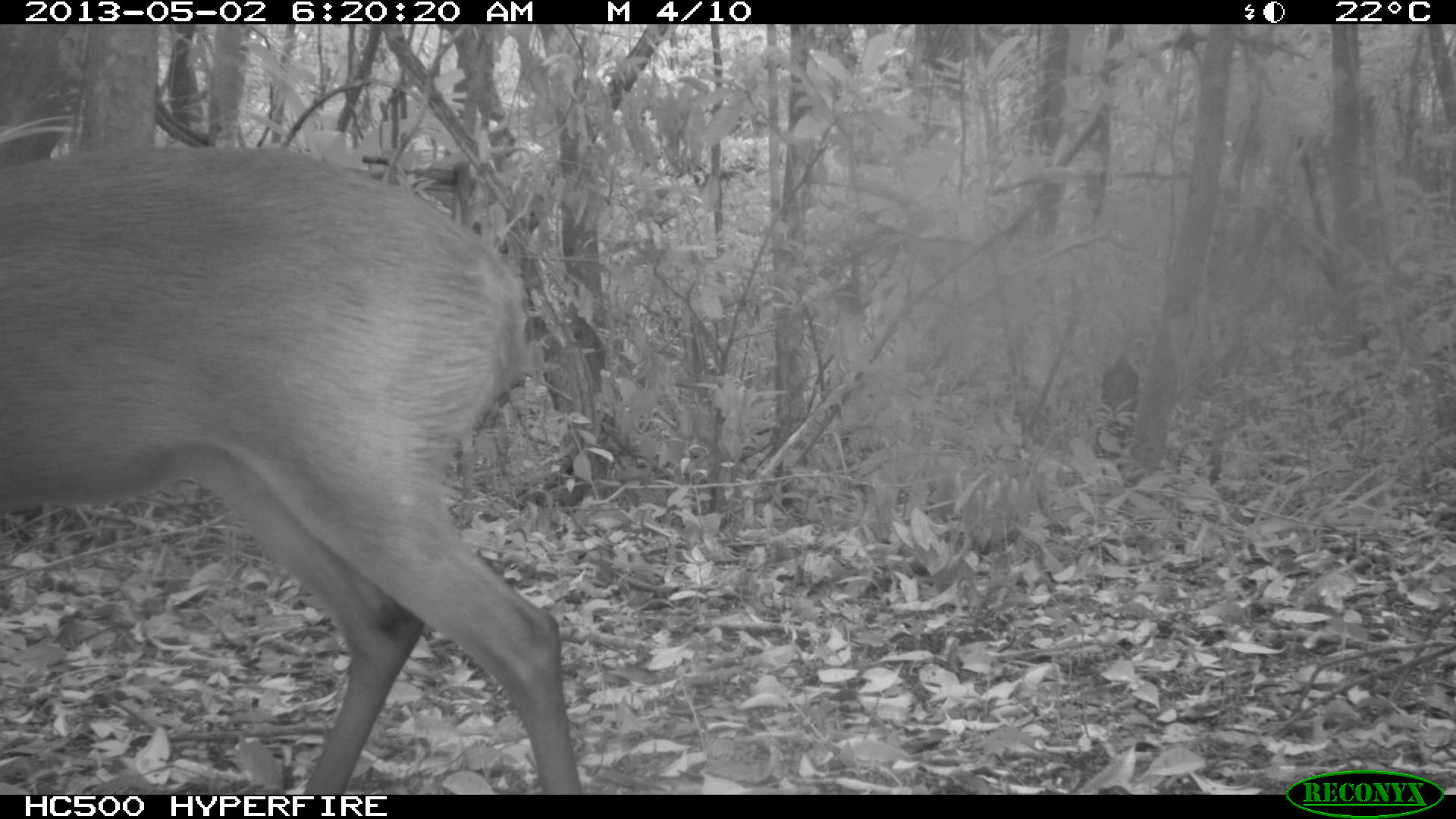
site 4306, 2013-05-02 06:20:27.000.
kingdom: Animalia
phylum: Chordata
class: Mammalia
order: Artiodactyla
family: Cervidae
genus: Mazama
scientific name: Mazama temama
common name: central american red brocket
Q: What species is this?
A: Mazama temama (central american red brocket).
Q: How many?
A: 1.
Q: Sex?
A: Male.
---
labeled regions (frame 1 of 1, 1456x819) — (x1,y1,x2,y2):
mazama temama: (1,144,574,792)